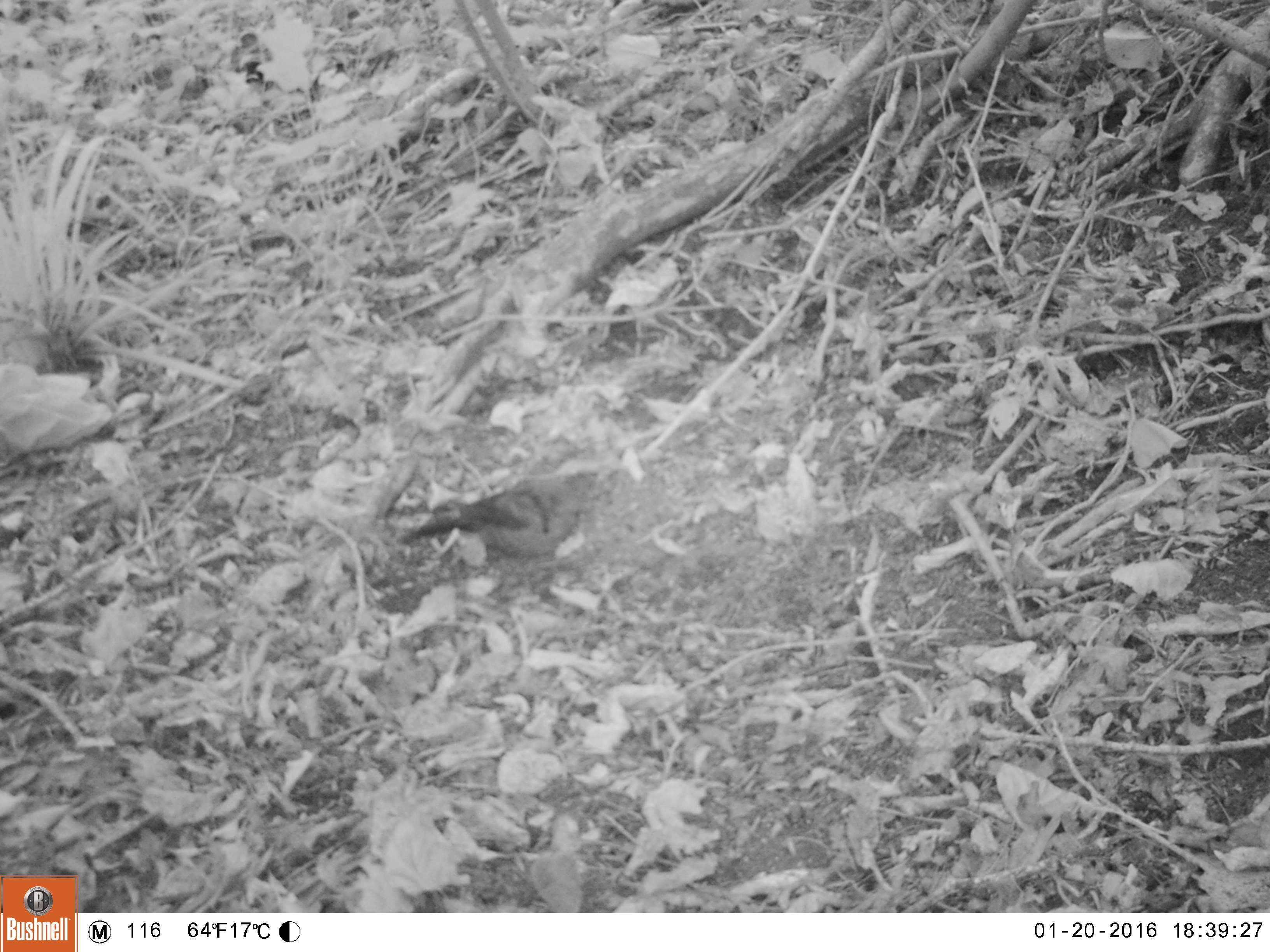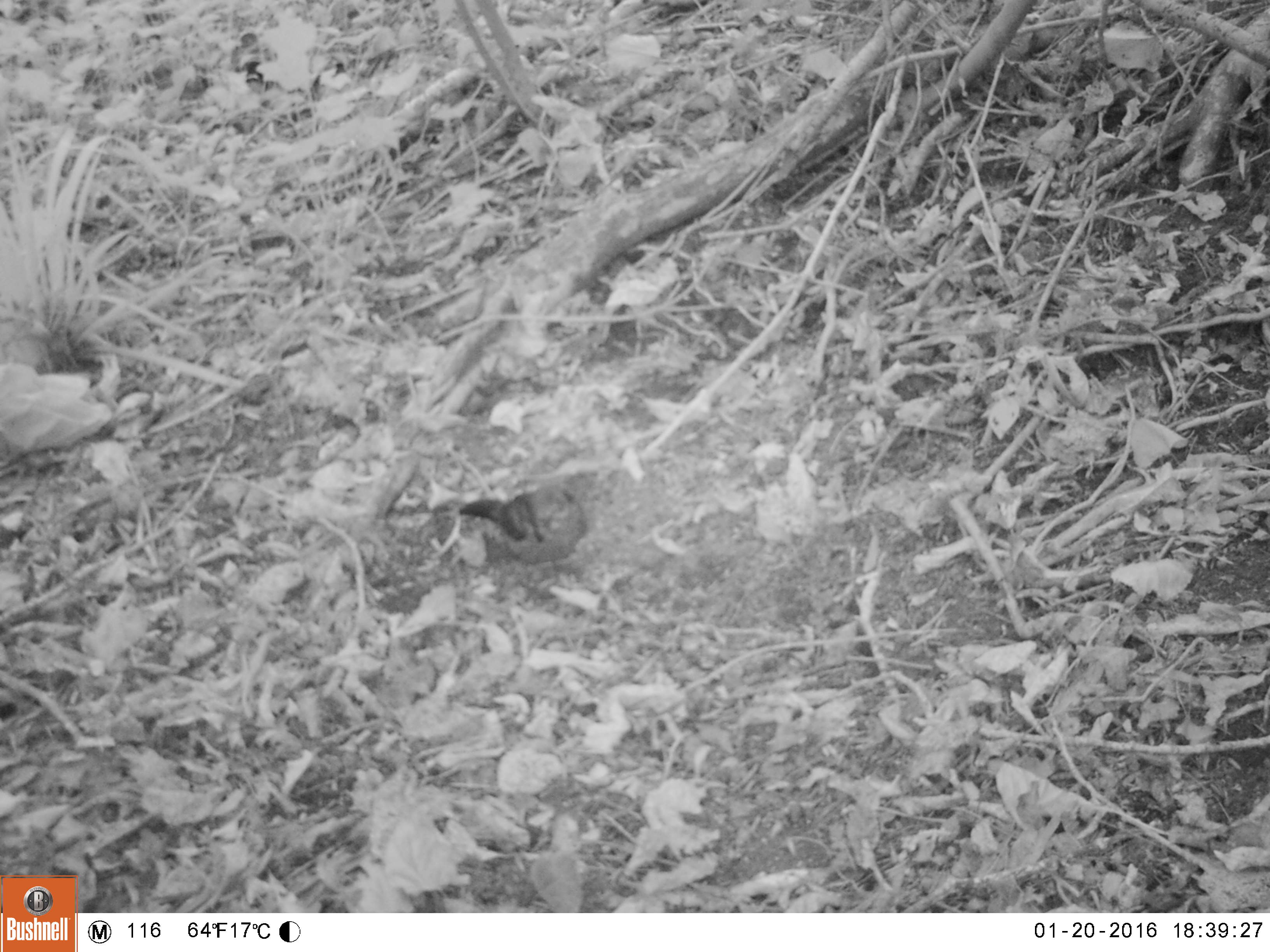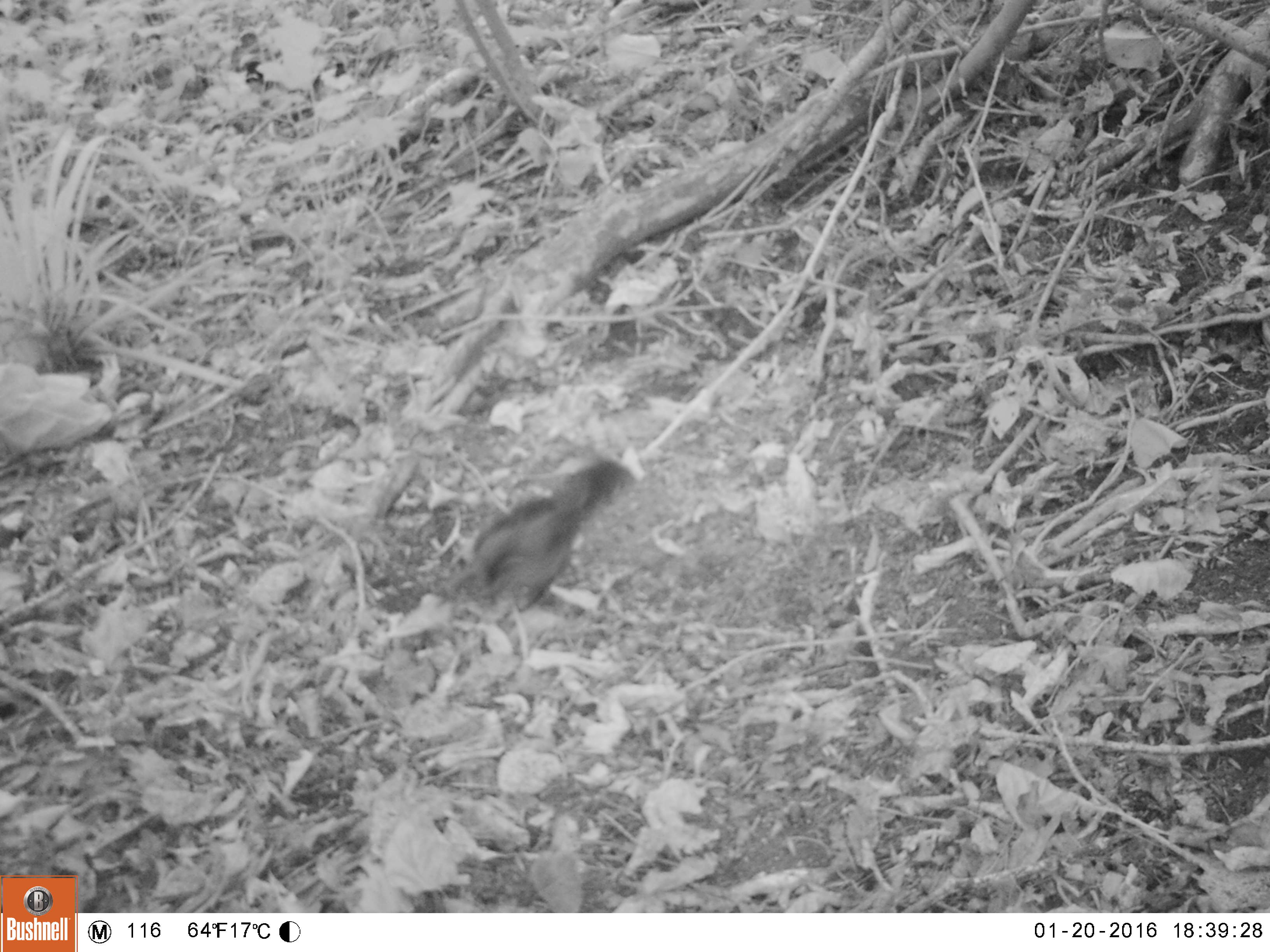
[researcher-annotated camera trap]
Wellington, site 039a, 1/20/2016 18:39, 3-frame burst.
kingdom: Animalia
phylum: Chordata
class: Aves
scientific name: Aves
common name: bird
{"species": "bird (Aves)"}